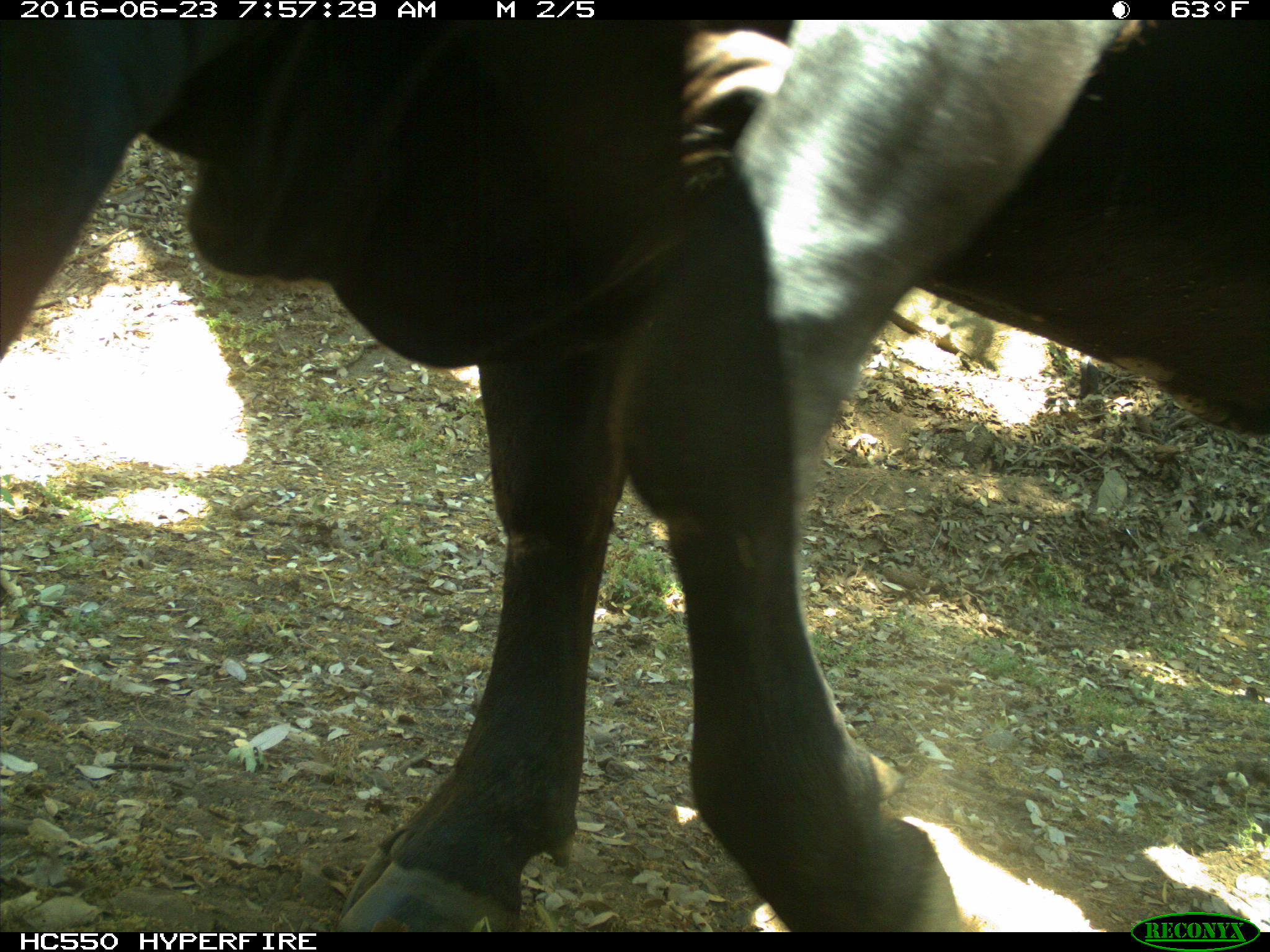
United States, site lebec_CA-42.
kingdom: Animalia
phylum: Chordata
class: Mammalia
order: Artiodactyla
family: Bovidae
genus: Bos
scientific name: Bos taurus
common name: domestic cow